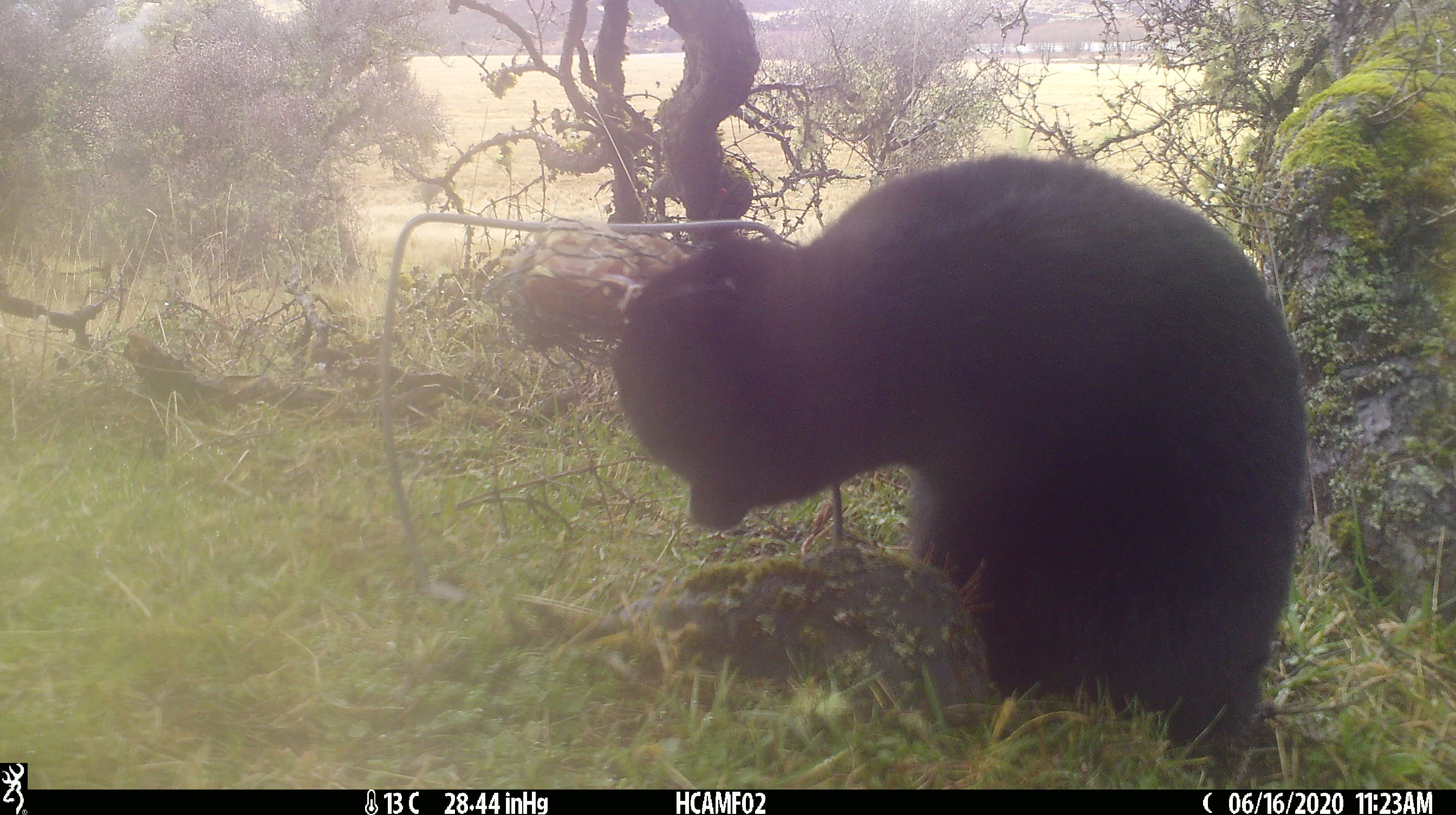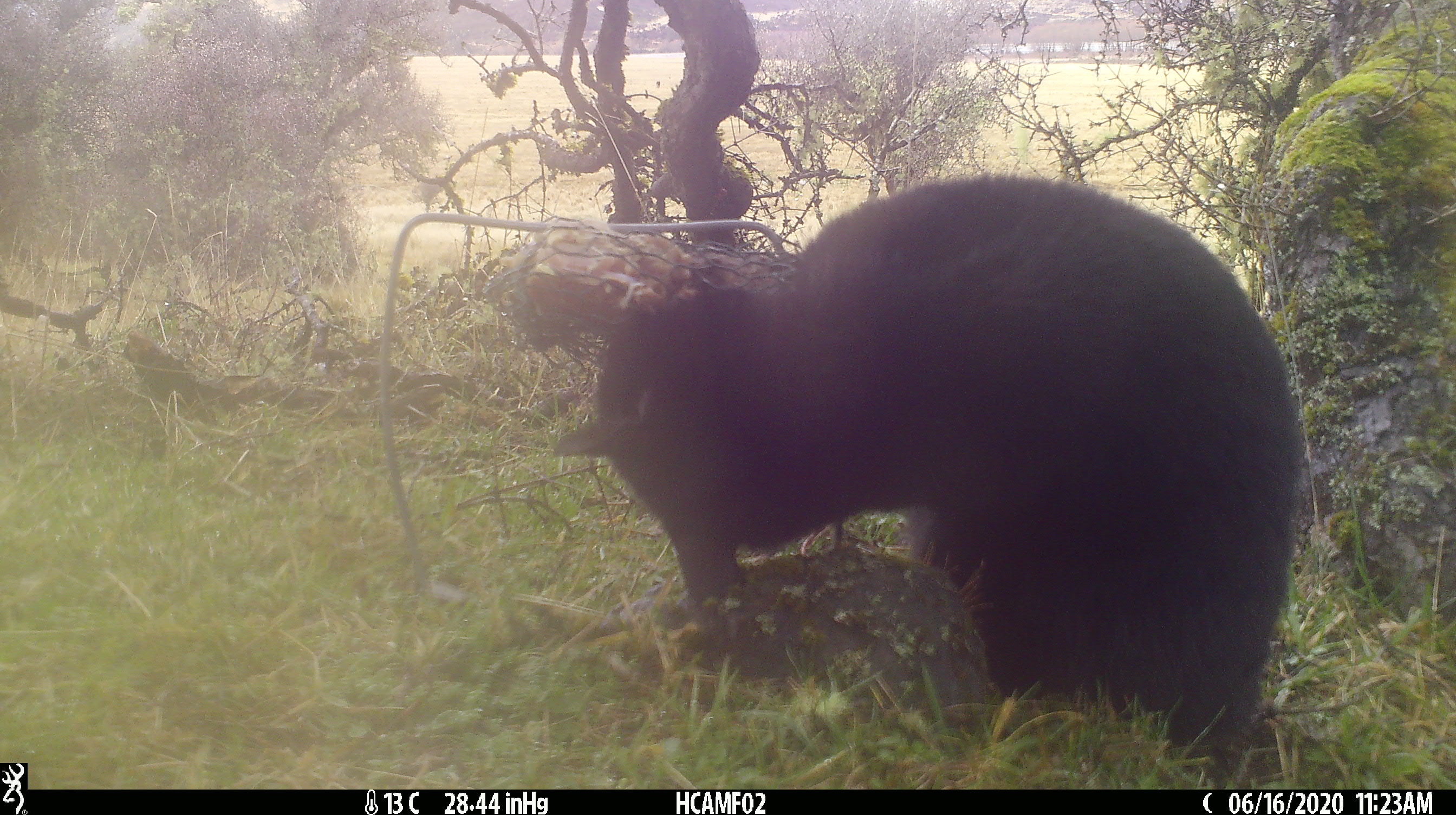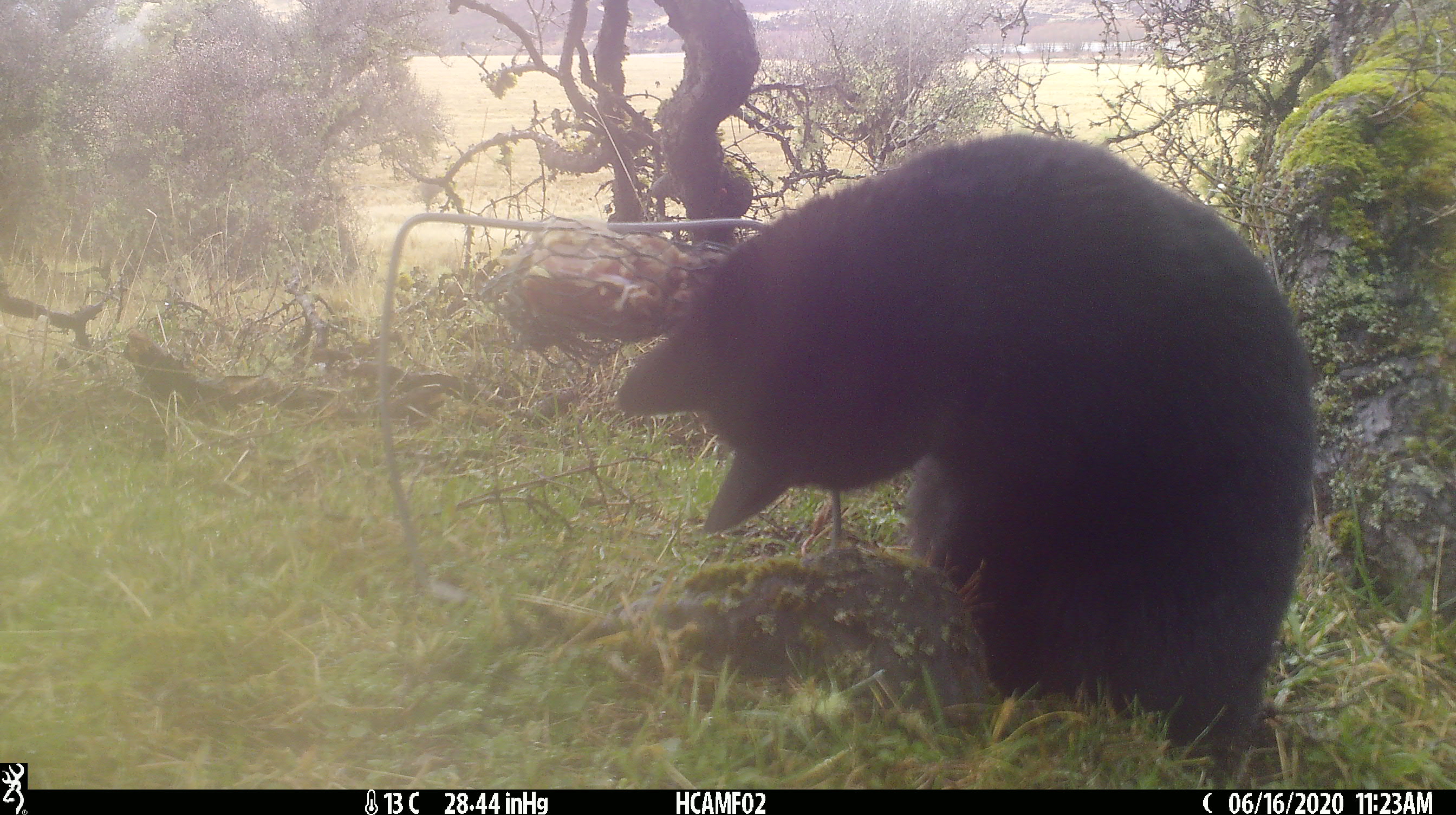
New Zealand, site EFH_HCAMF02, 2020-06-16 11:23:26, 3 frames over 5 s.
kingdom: Animalia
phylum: Chordata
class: Mammalia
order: Carnivora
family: Felidae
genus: Felis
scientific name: Felis catus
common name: domestic cat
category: cat